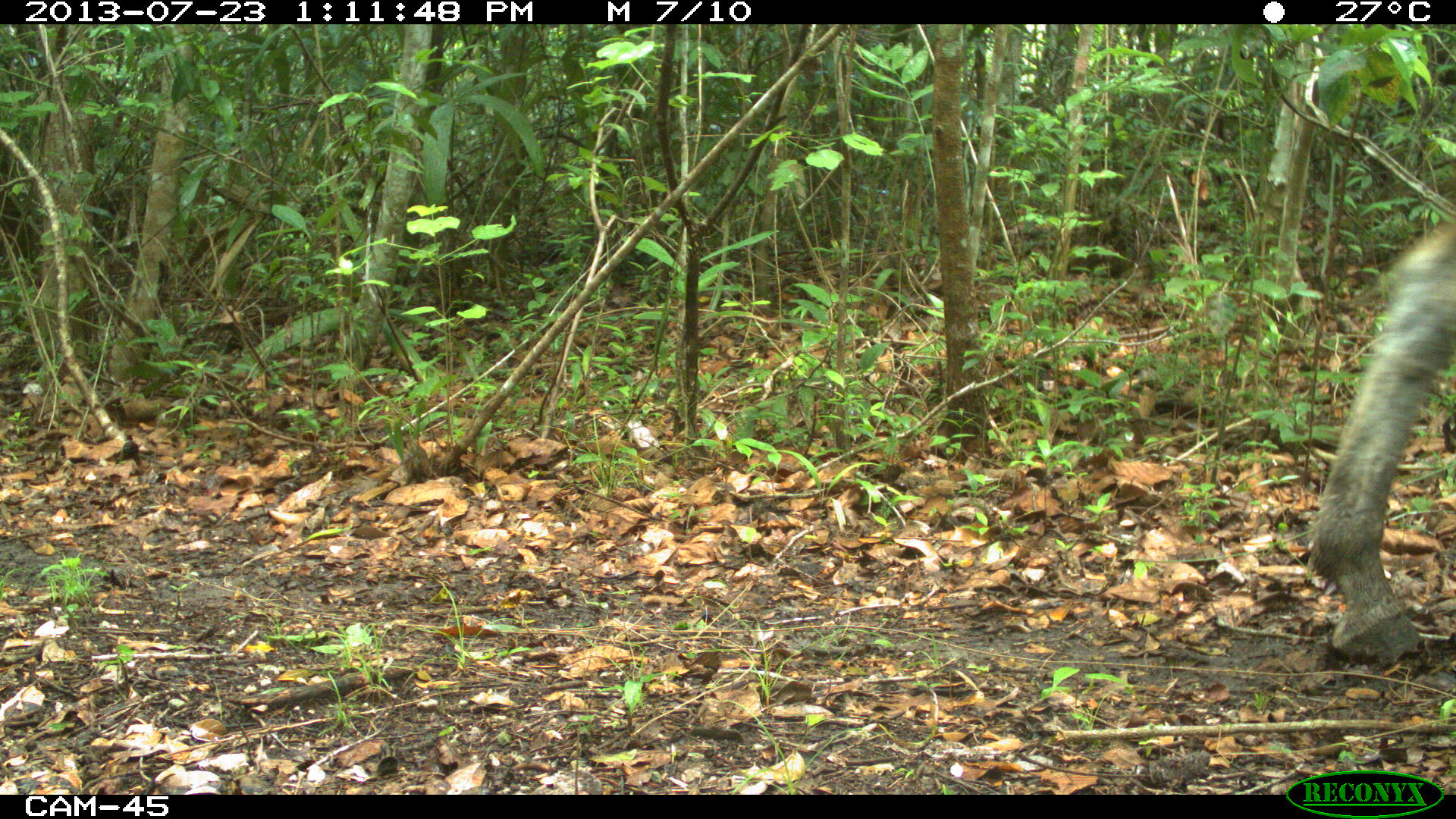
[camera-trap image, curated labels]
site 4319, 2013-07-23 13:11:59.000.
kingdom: Animalia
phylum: Chordata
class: Mammalia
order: Perissodactyla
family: Equidae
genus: Equus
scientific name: Equus ferus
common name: wild horse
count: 3